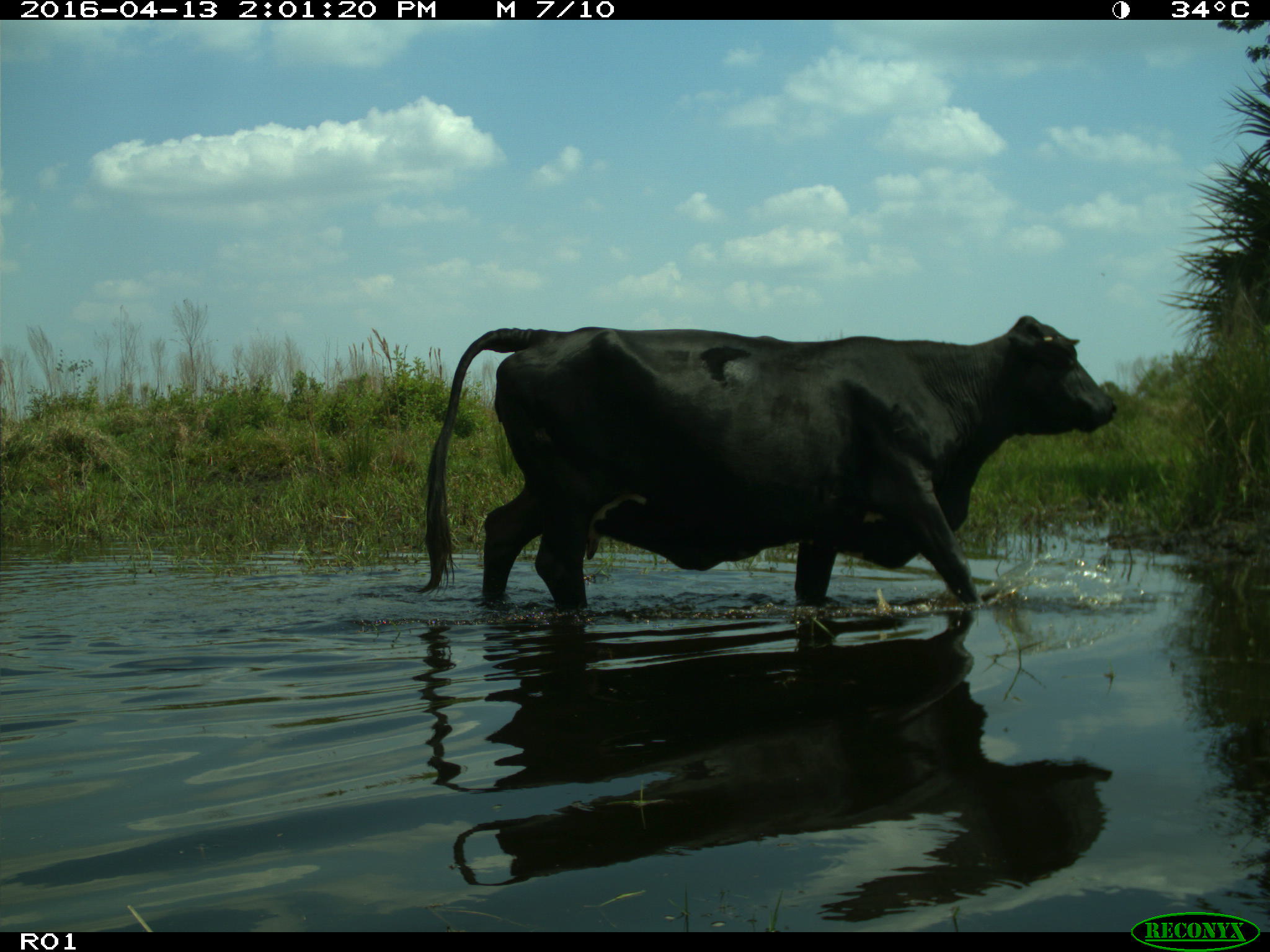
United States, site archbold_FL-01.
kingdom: Animalia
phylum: Chordata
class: Mammalia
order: Artiodactyla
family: Bovidae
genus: Bos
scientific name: Bos taurus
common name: domestic cow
Bos taurus (domestic cow).